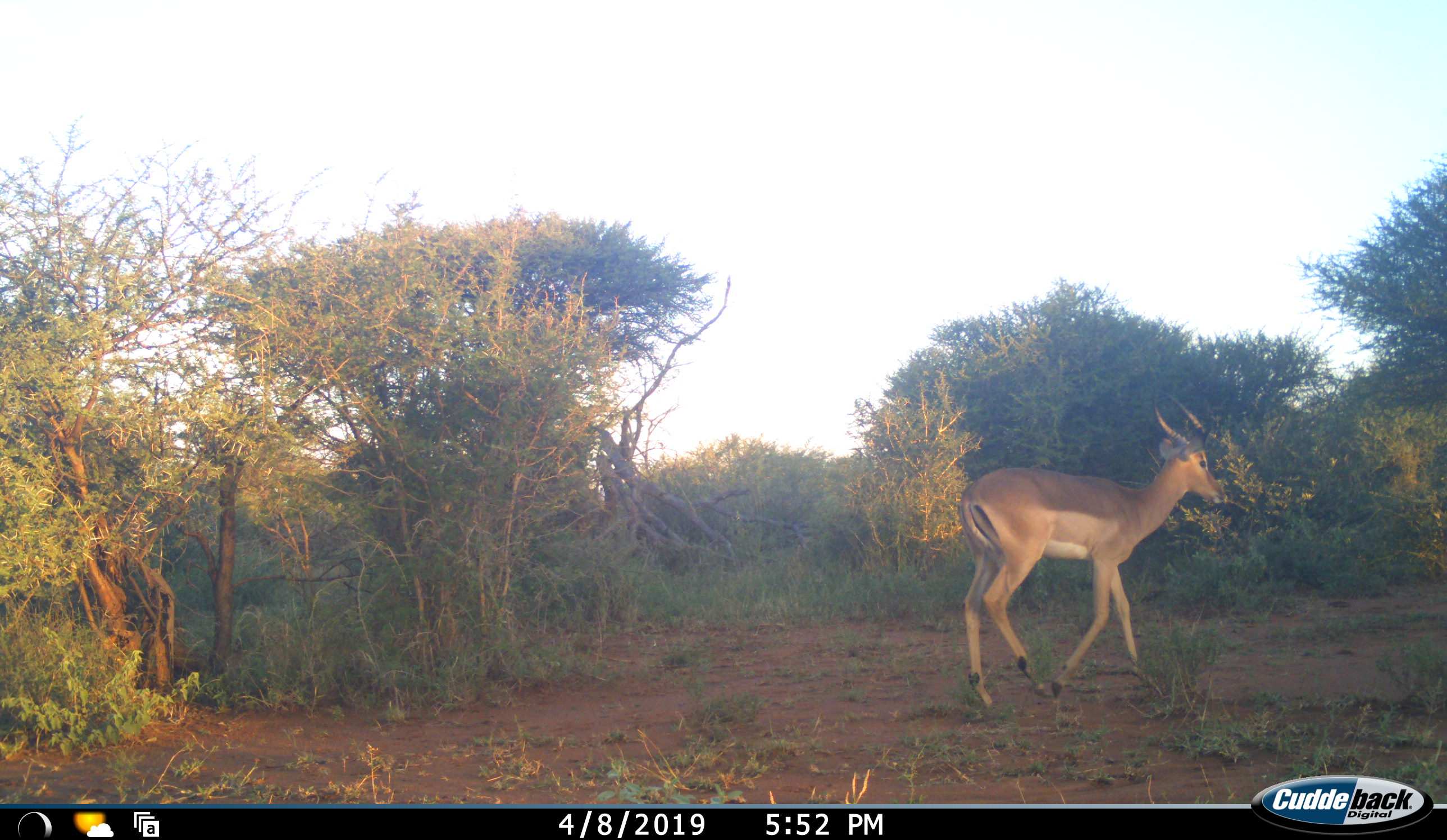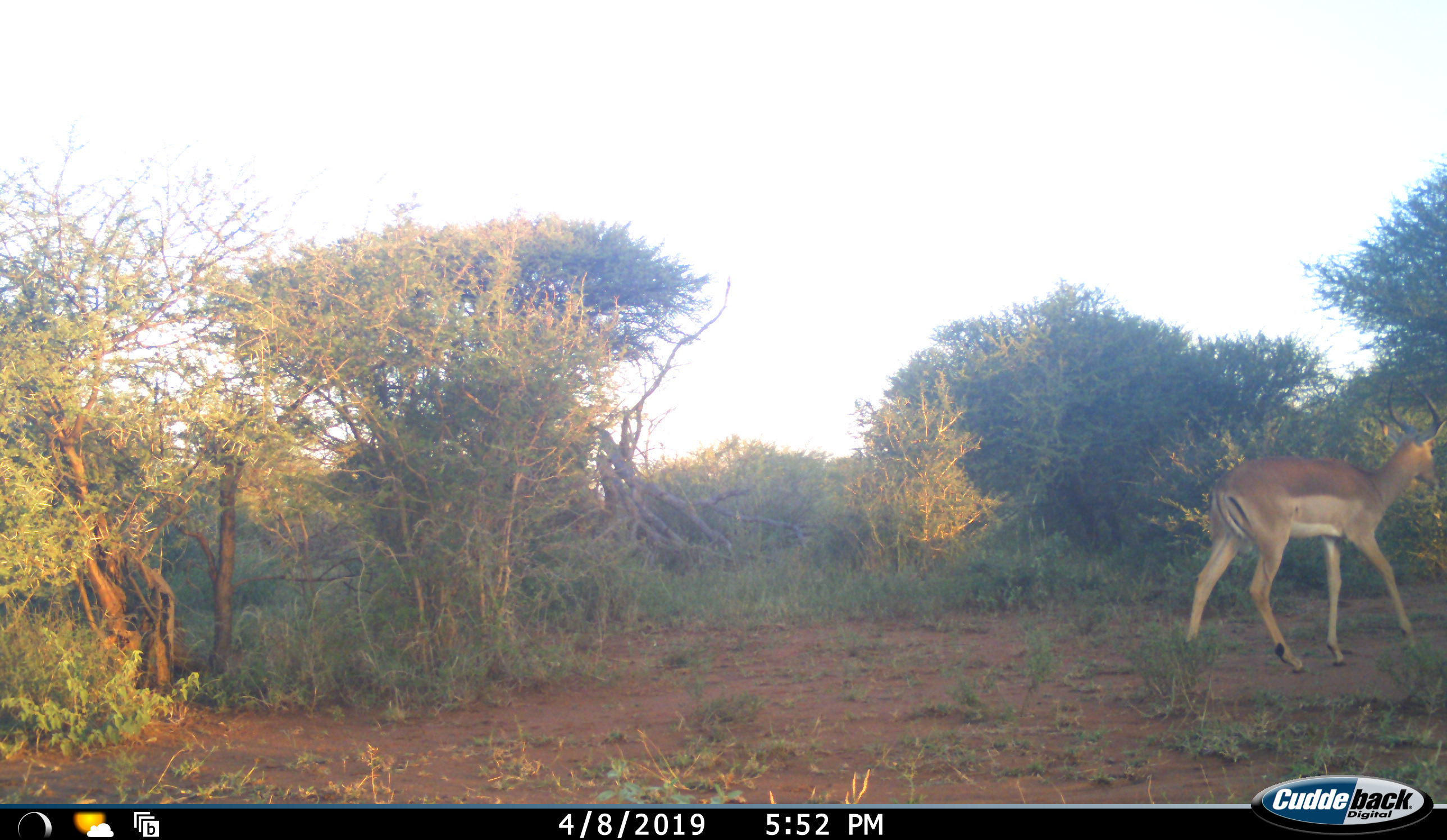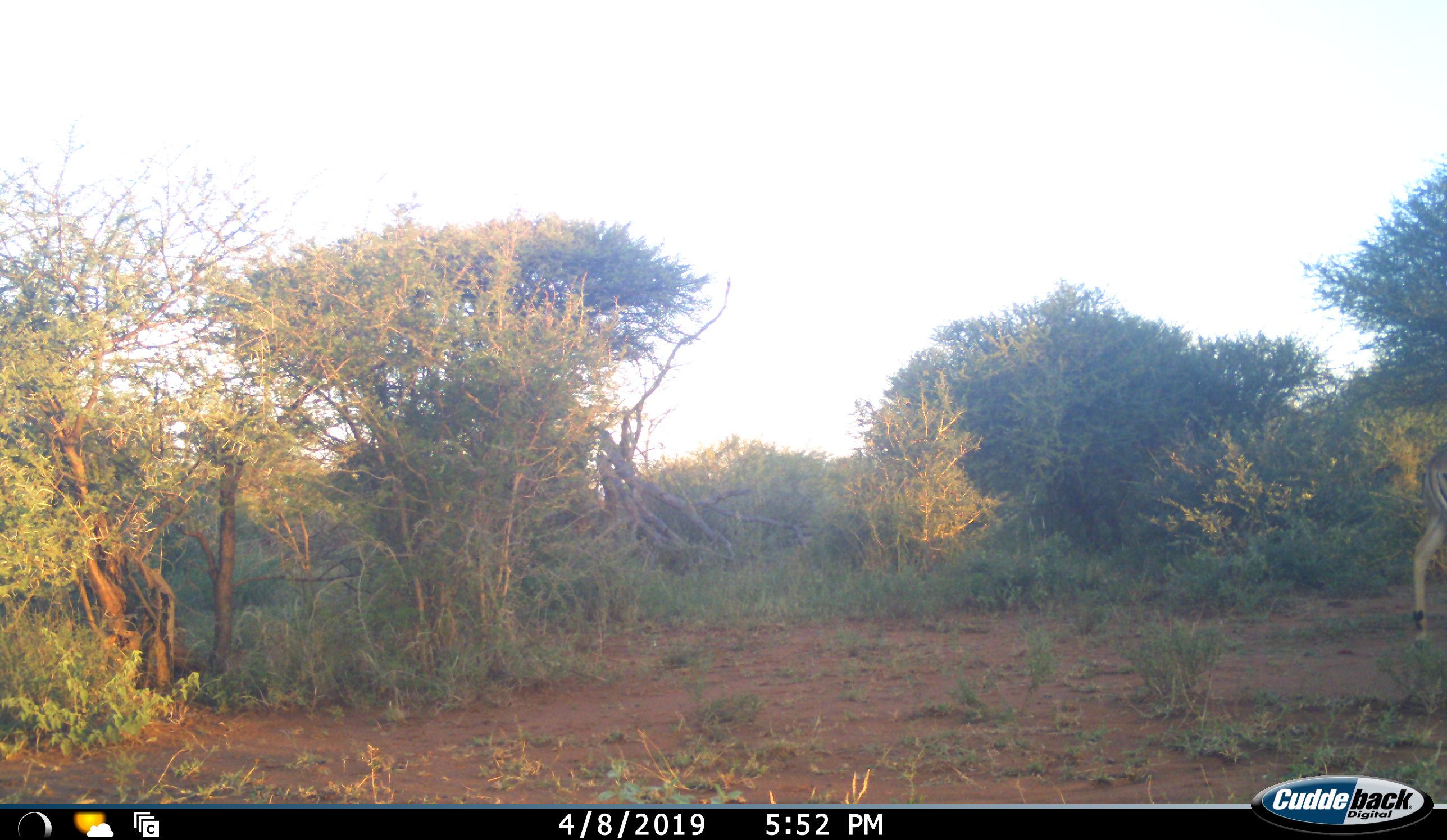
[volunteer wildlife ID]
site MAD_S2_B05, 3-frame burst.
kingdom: Animalia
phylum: Chordata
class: Mammalia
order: Artiodactyla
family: Bovidae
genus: Aepyceros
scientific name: Aepyceros melampus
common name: impala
Impala (Aepyceros melampus), count 1. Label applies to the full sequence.